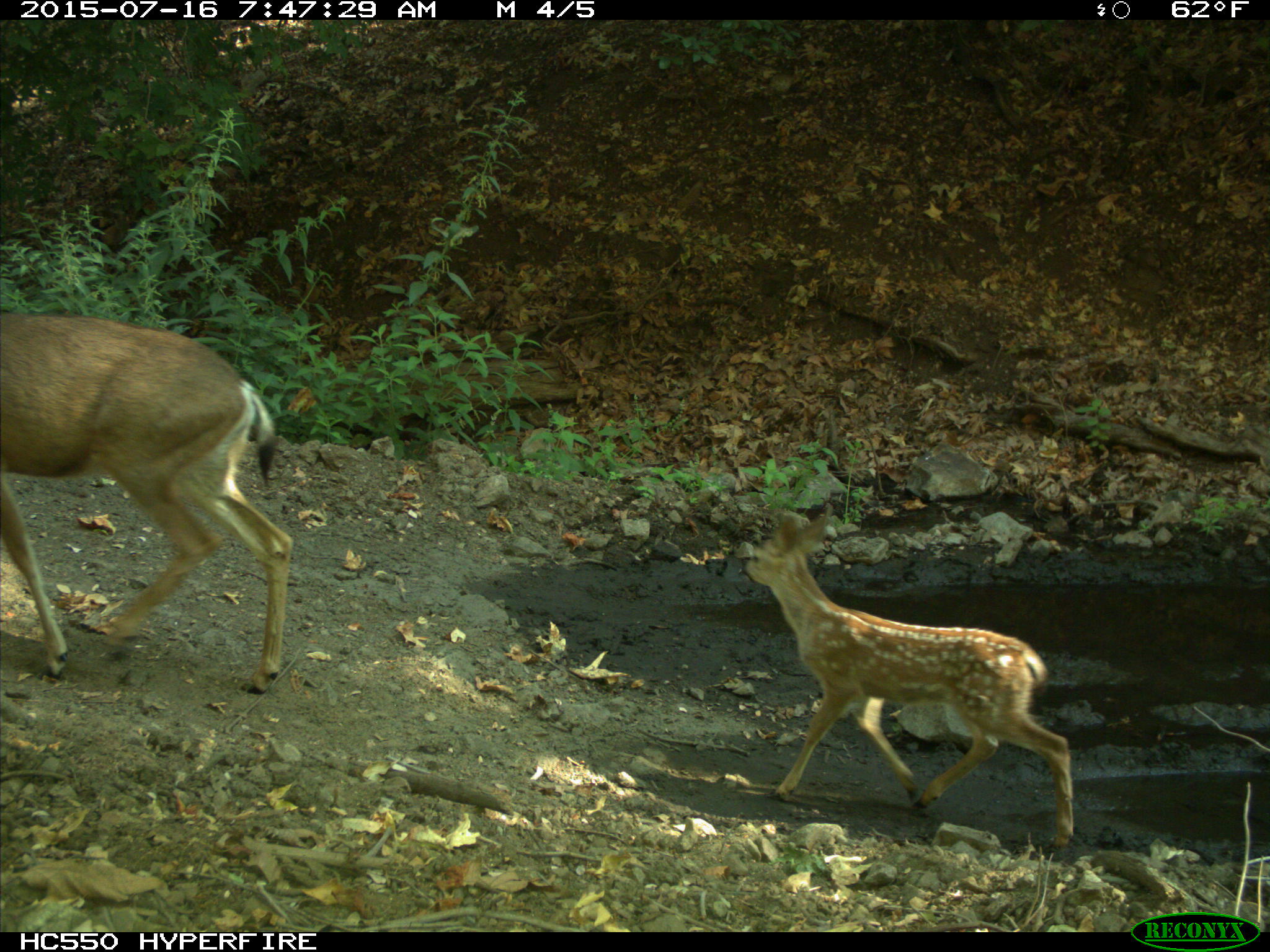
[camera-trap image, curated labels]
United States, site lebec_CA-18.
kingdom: Animalia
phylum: Chordata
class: Mammalia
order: Artiodactyla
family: Cervidae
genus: Odocoileus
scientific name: Odocoileus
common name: deer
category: unidentified deer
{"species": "unidentified deer (deer) (Odocoileus)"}